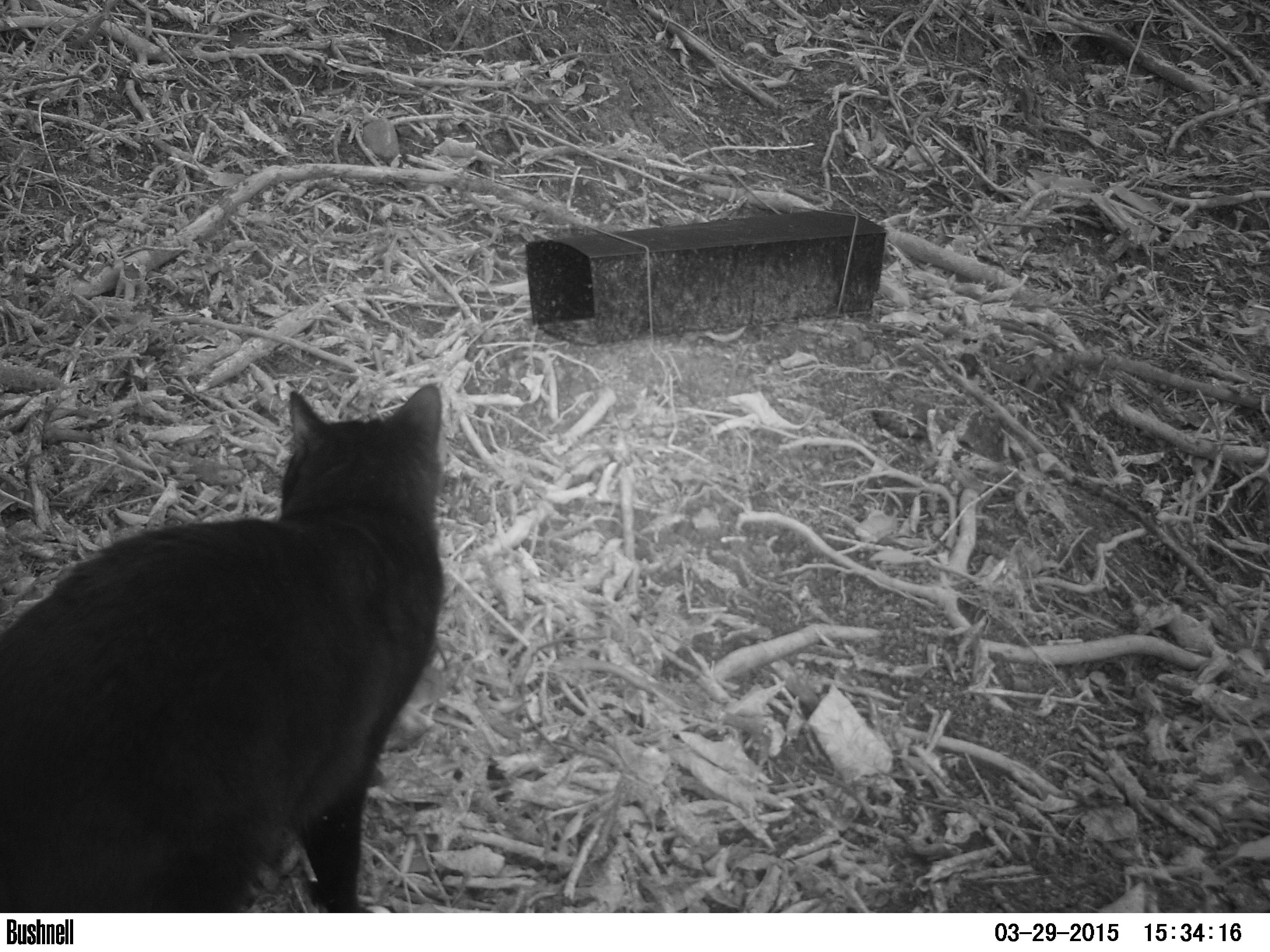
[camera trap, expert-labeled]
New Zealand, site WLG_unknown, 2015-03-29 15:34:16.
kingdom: Animalia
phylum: Chordata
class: Mammalia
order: Carnivora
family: Felidae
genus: Felis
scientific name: Felis catus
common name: domestic cat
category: cat